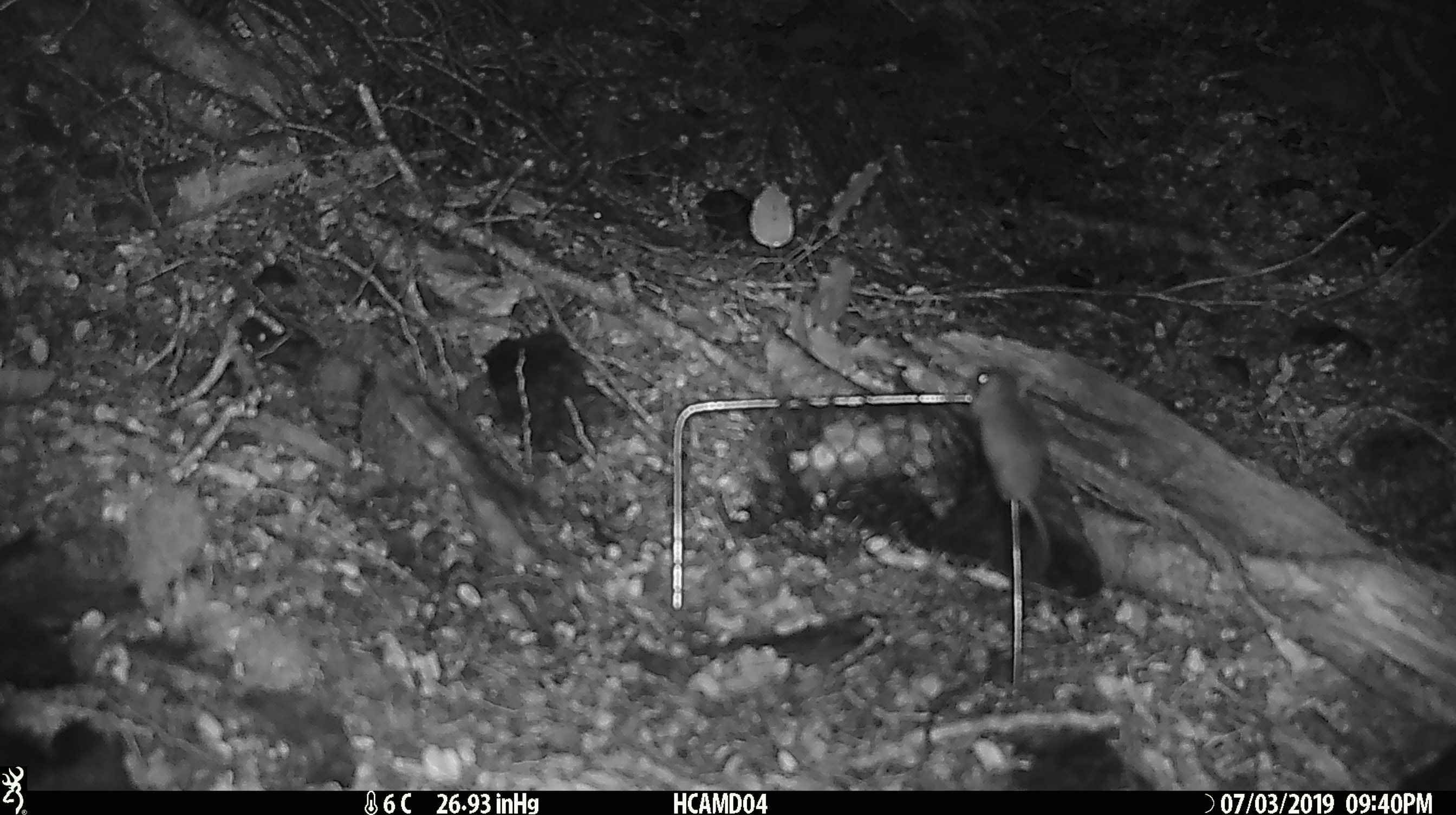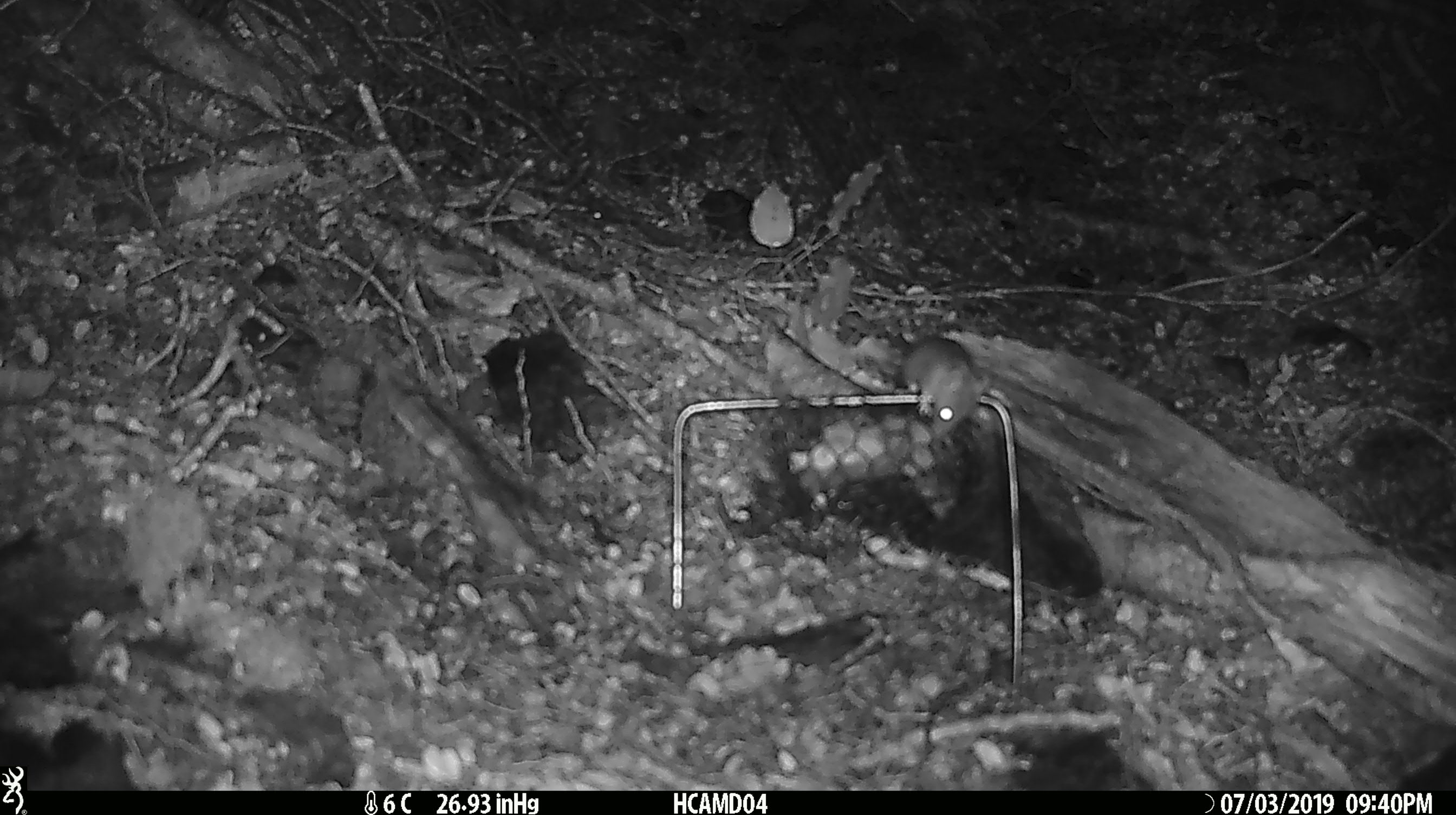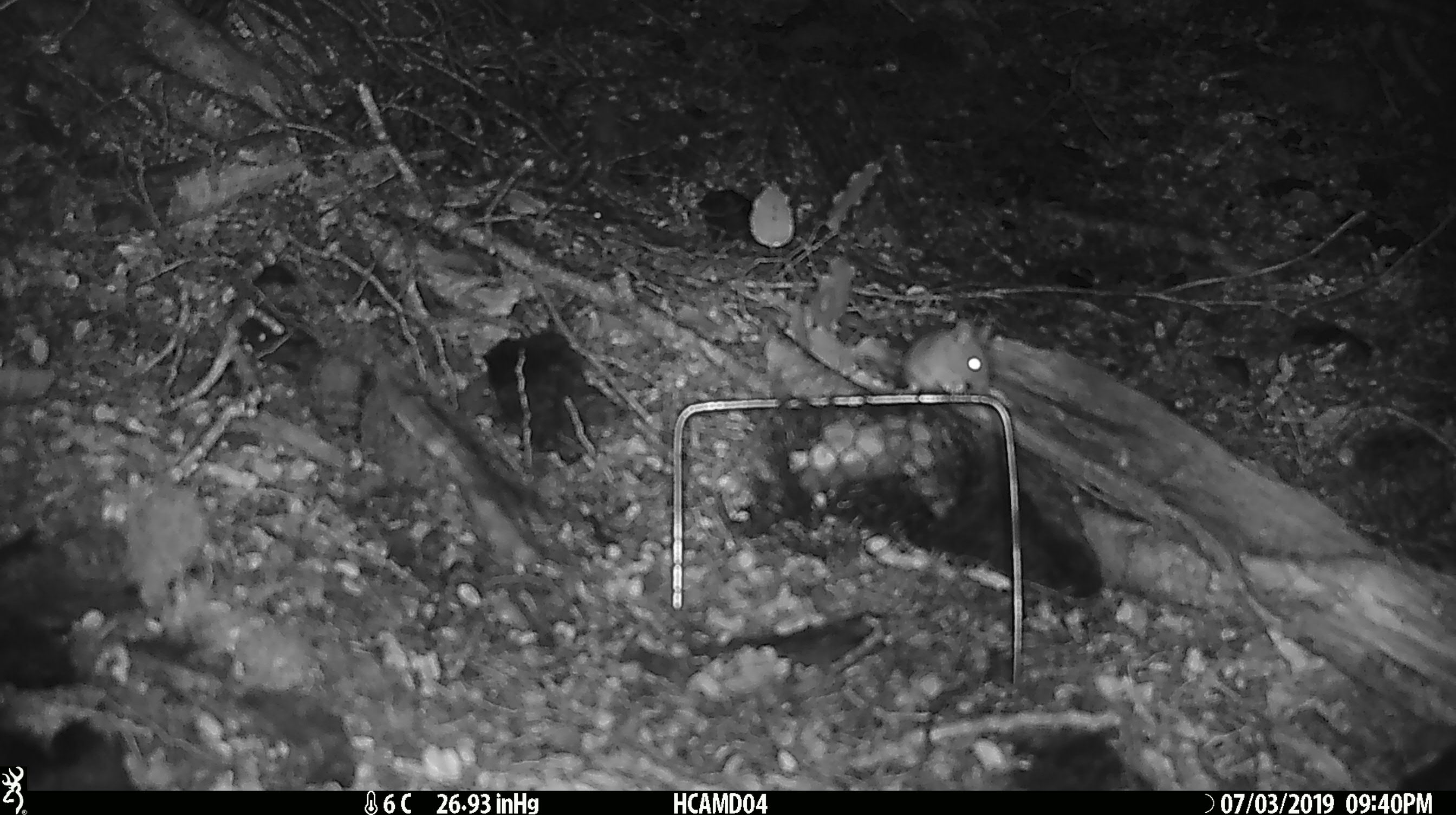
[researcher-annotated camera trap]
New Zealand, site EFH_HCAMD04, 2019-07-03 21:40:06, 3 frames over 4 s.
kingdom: Animalia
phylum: Chordata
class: Mammalia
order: Rodentia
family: Muridae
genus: Mus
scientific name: Mus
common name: mouse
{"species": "mouse (Mus)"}